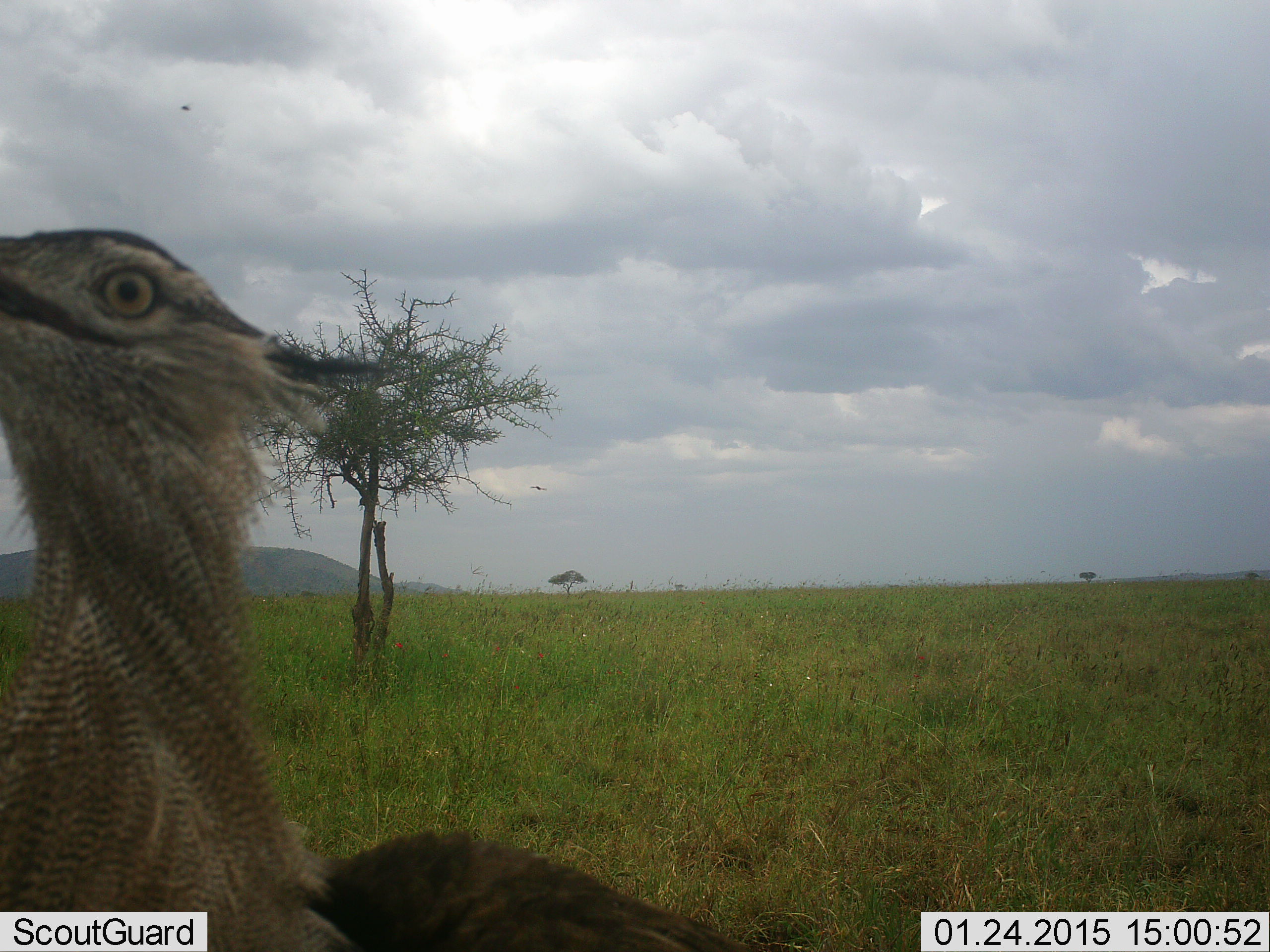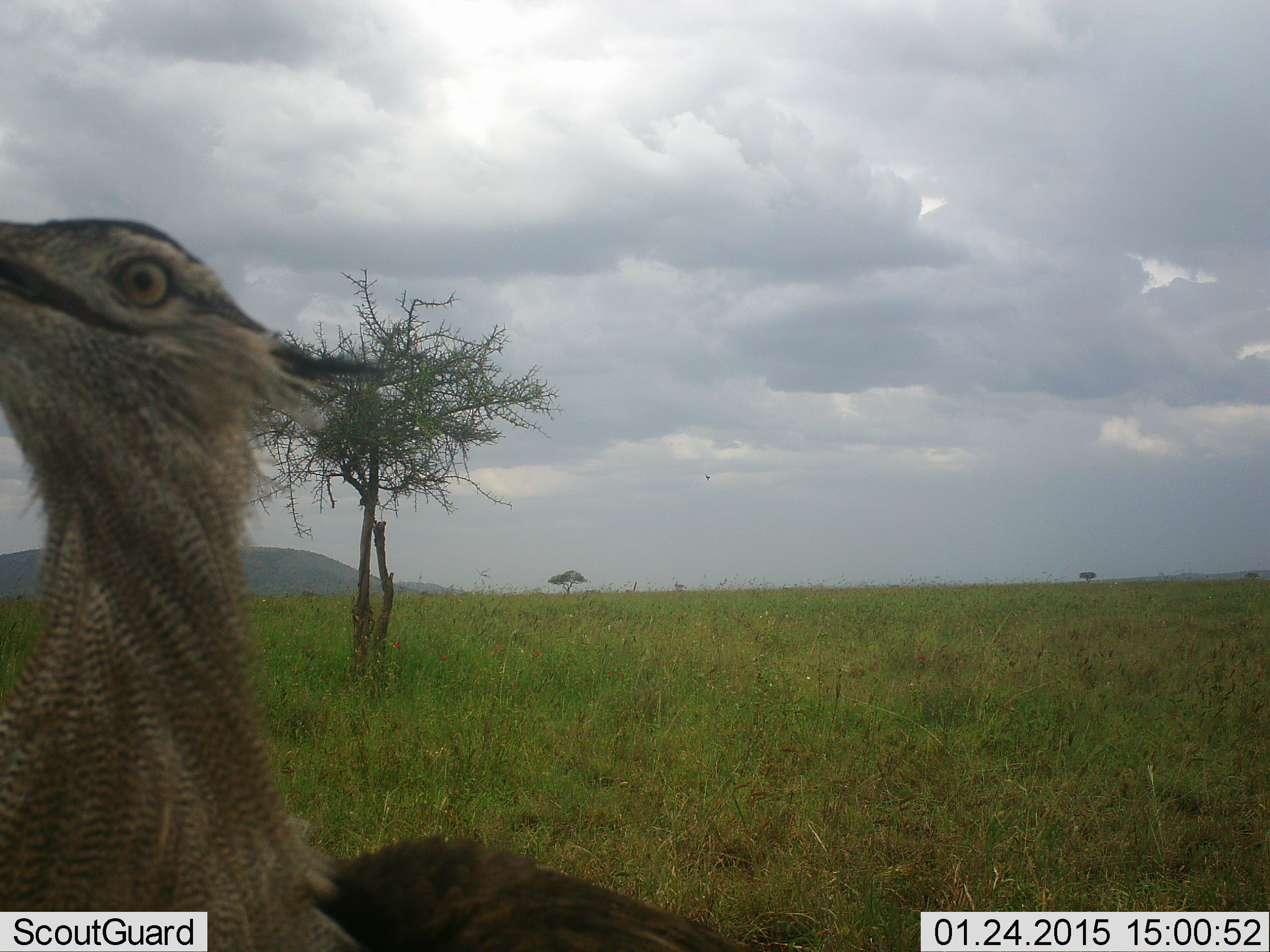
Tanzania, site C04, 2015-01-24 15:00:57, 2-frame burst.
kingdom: Animalia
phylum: Chordata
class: Aves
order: Otidiformes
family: Otididae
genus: Ardeotis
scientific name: Ardeotis kori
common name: kori bustard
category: koribustard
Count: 1.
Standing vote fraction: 70%.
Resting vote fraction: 0%.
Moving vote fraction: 10%.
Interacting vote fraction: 20%.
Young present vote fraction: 0%.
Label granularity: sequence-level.